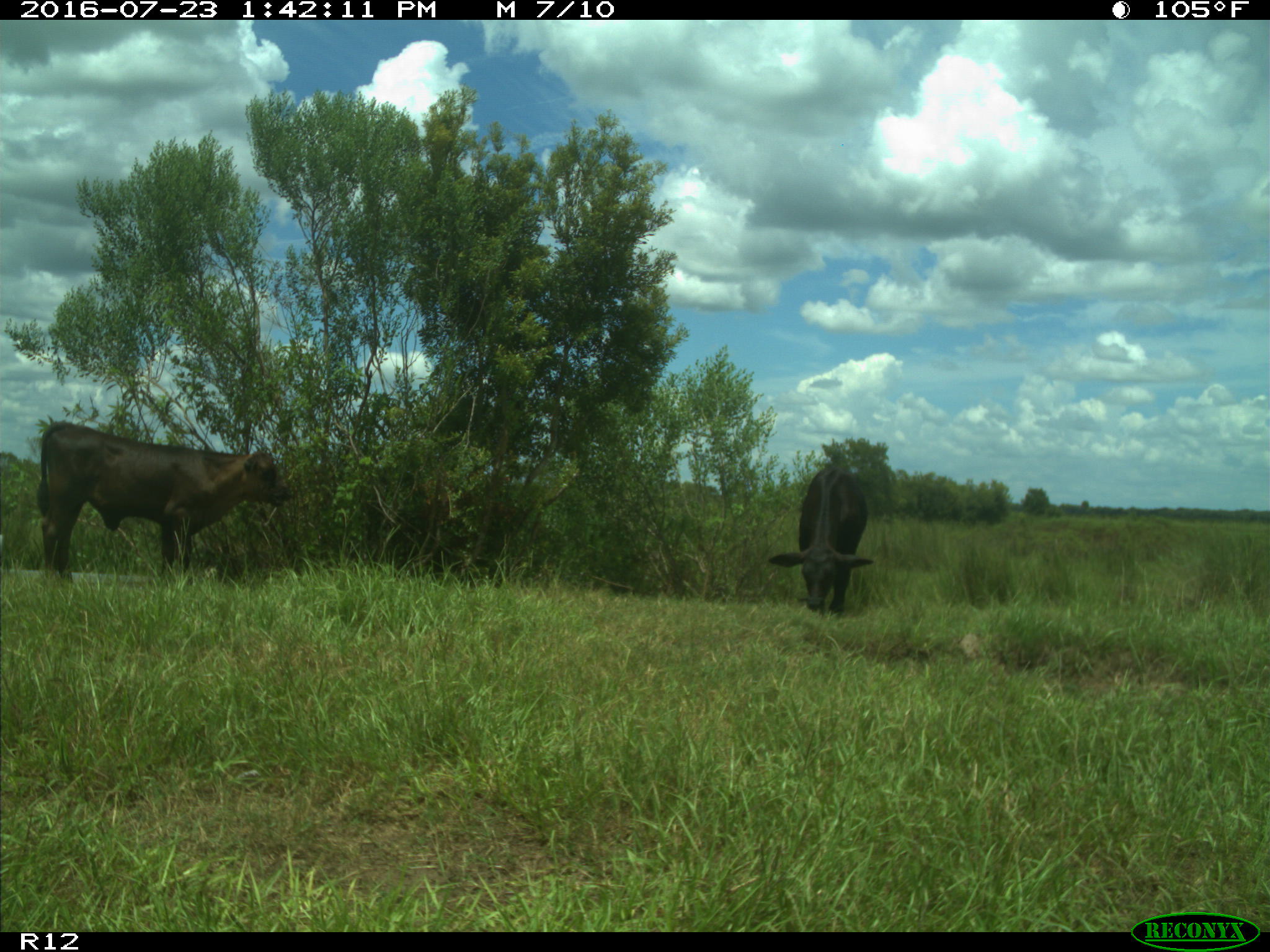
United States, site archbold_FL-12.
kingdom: Animalia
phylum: Chordata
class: Mammalia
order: Artiodactyla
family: Bovidae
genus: Bos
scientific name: Bos taurus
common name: domestic cow